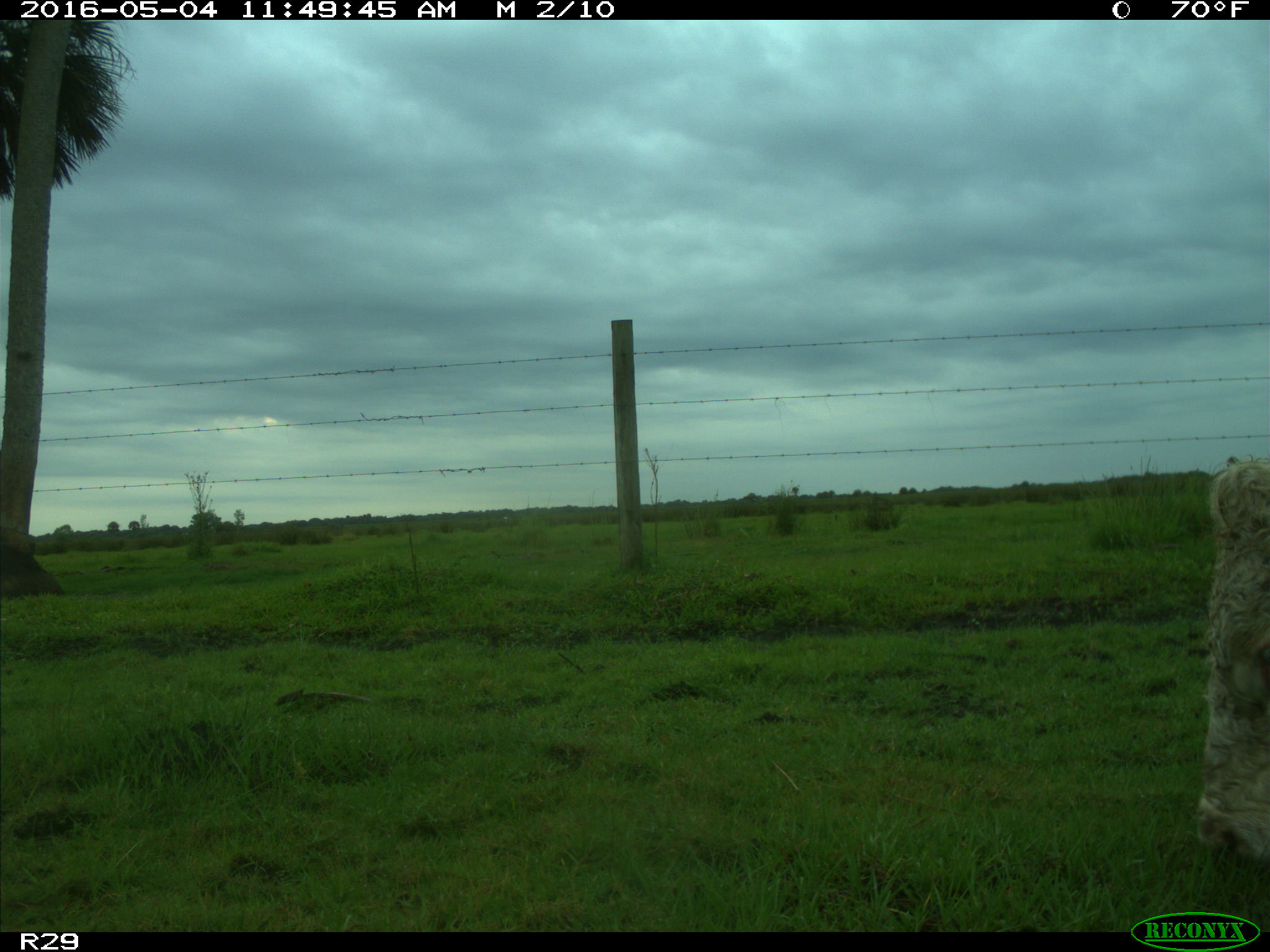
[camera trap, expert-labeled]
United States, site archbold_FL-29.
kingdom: Animalia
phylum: Chordata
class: Mammalia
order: Artiodactyla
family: Bovidae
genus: Bos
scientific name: Bos taurus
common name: domestic cow